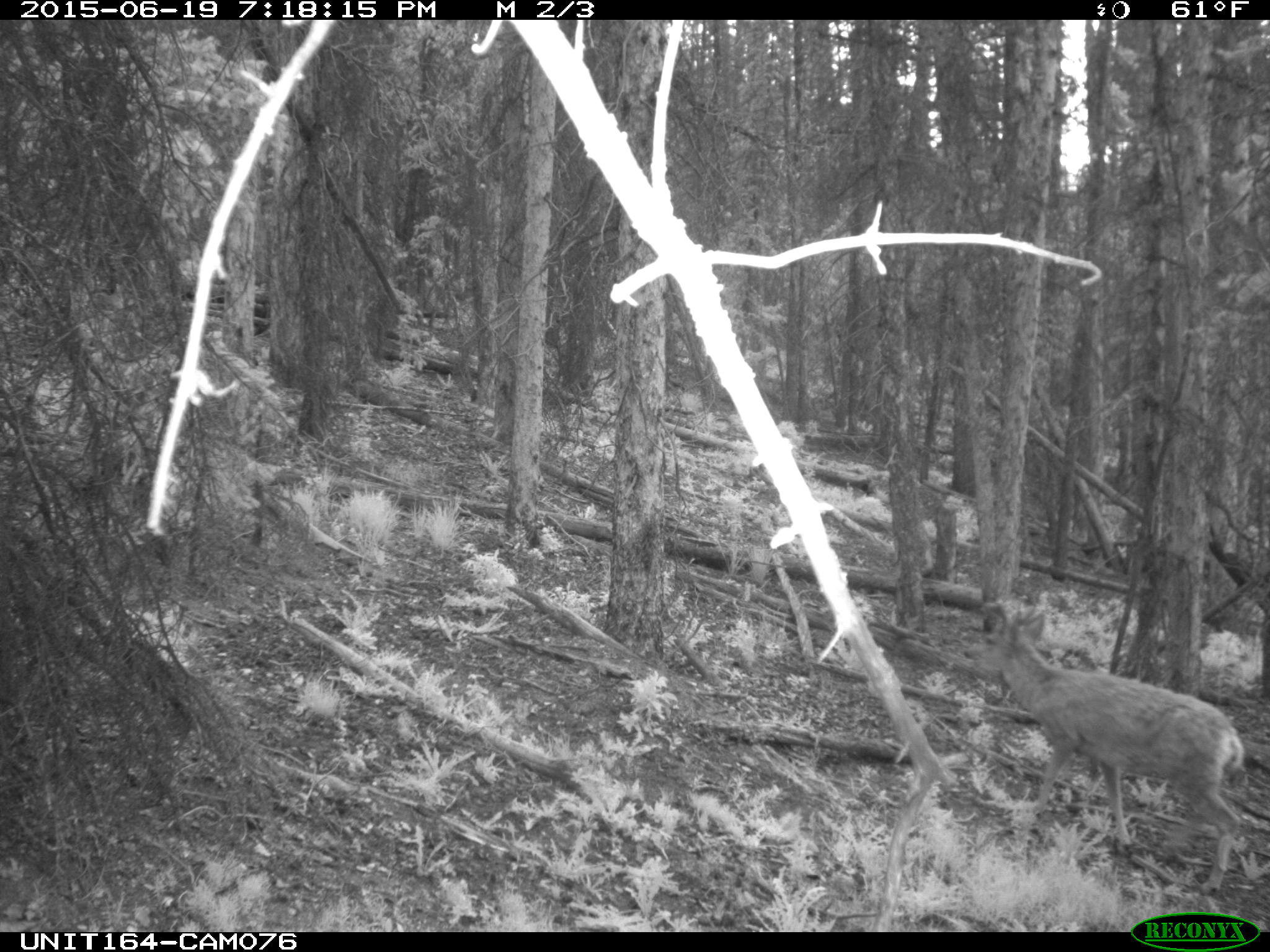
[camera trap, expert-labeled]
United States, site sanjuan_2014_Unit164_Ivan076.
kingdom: Animalia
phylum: Chordata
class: Mammalia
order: Artiodactyla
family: Cervidae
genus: Odocoileus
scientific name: Odocoileus hemionus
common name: mule deer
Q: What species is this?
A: Odocoileus hemionus (mule deer).